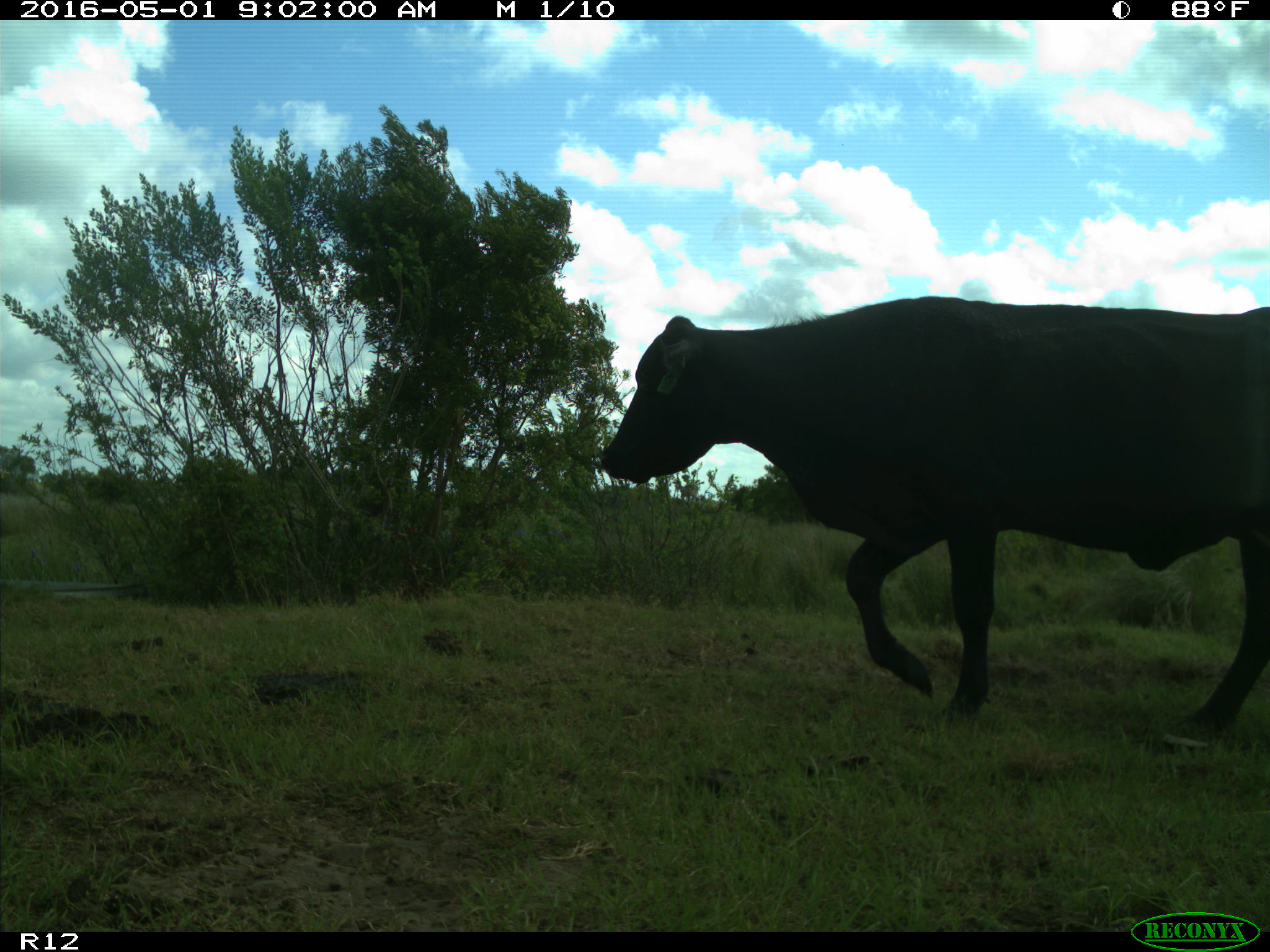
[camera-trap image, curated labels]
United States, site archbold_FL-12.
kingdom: Animalia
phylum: Chordata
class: Mammalia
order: Artiodactyla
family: Bovidae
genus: Bos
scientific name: Bos taurus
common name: domestic cow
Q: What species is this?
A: Bos taurus (domestic cow).